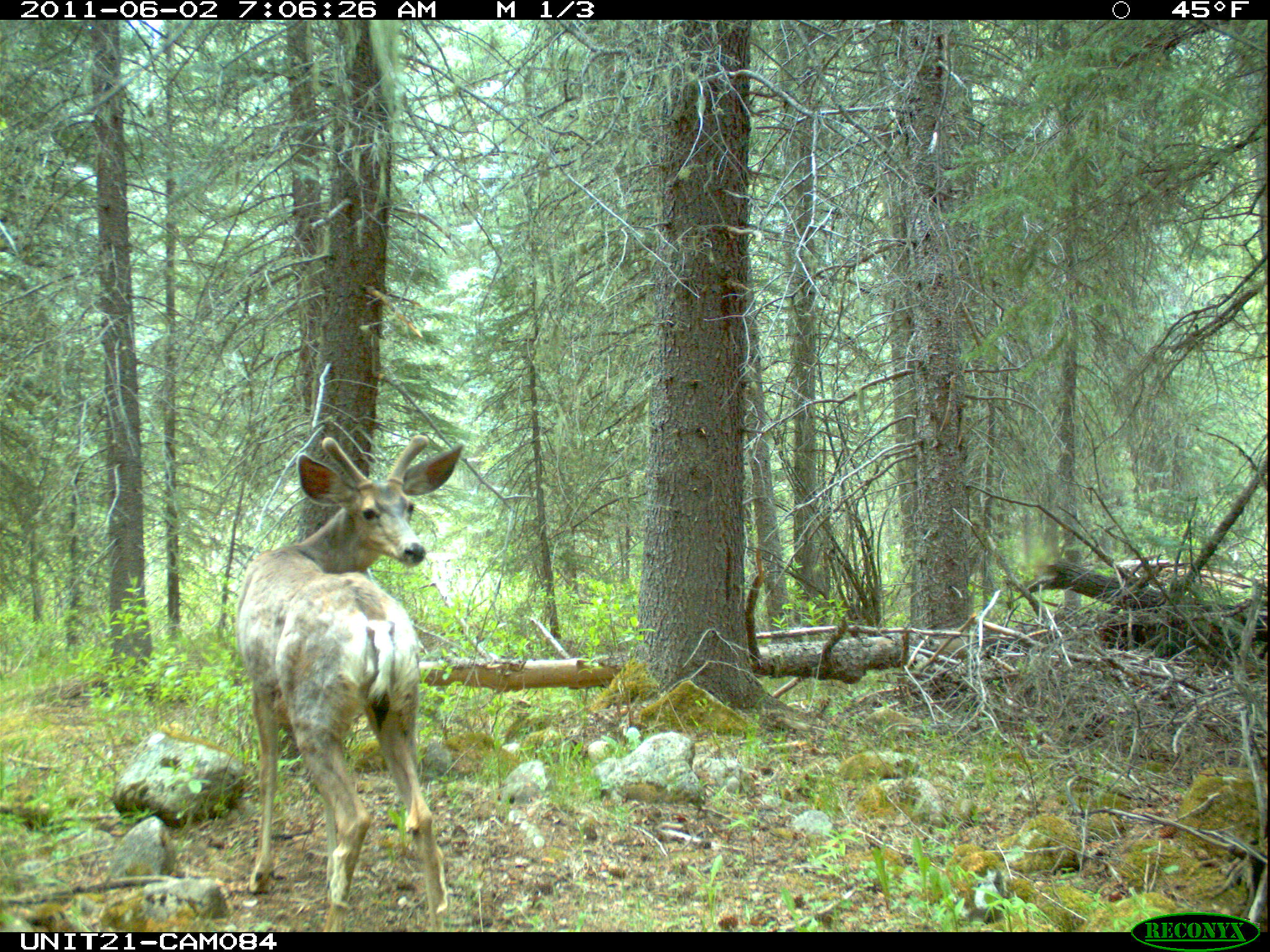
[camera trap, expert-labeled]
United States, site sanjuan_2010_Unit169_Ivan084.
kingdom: Animalia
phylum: Chordata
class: Mammalia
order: Artiodactyla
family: Cervidae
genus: Odocoileus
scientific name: Odocoileus hemionus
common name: mule deer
Odocoileus hemionus (mule deer).